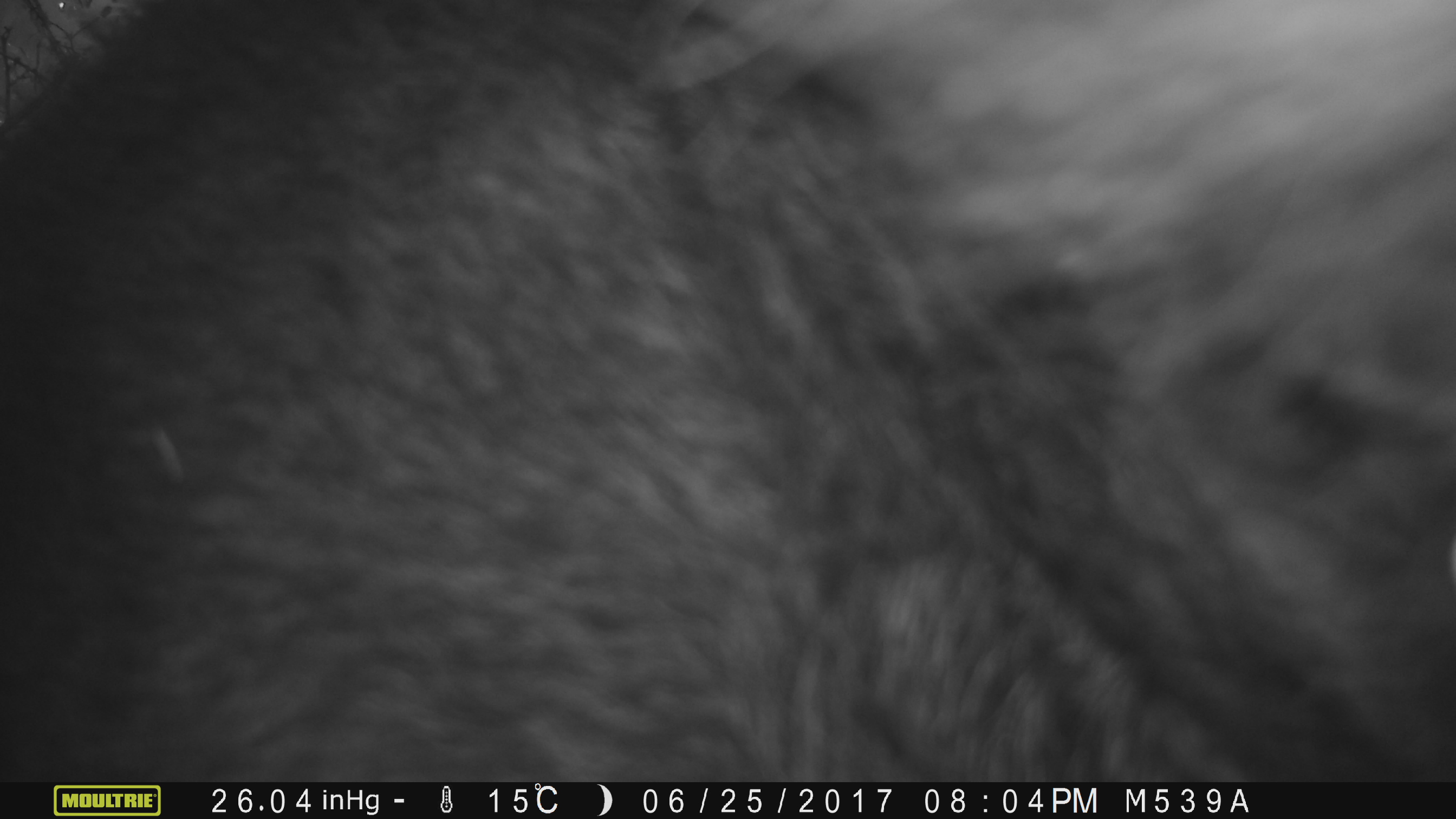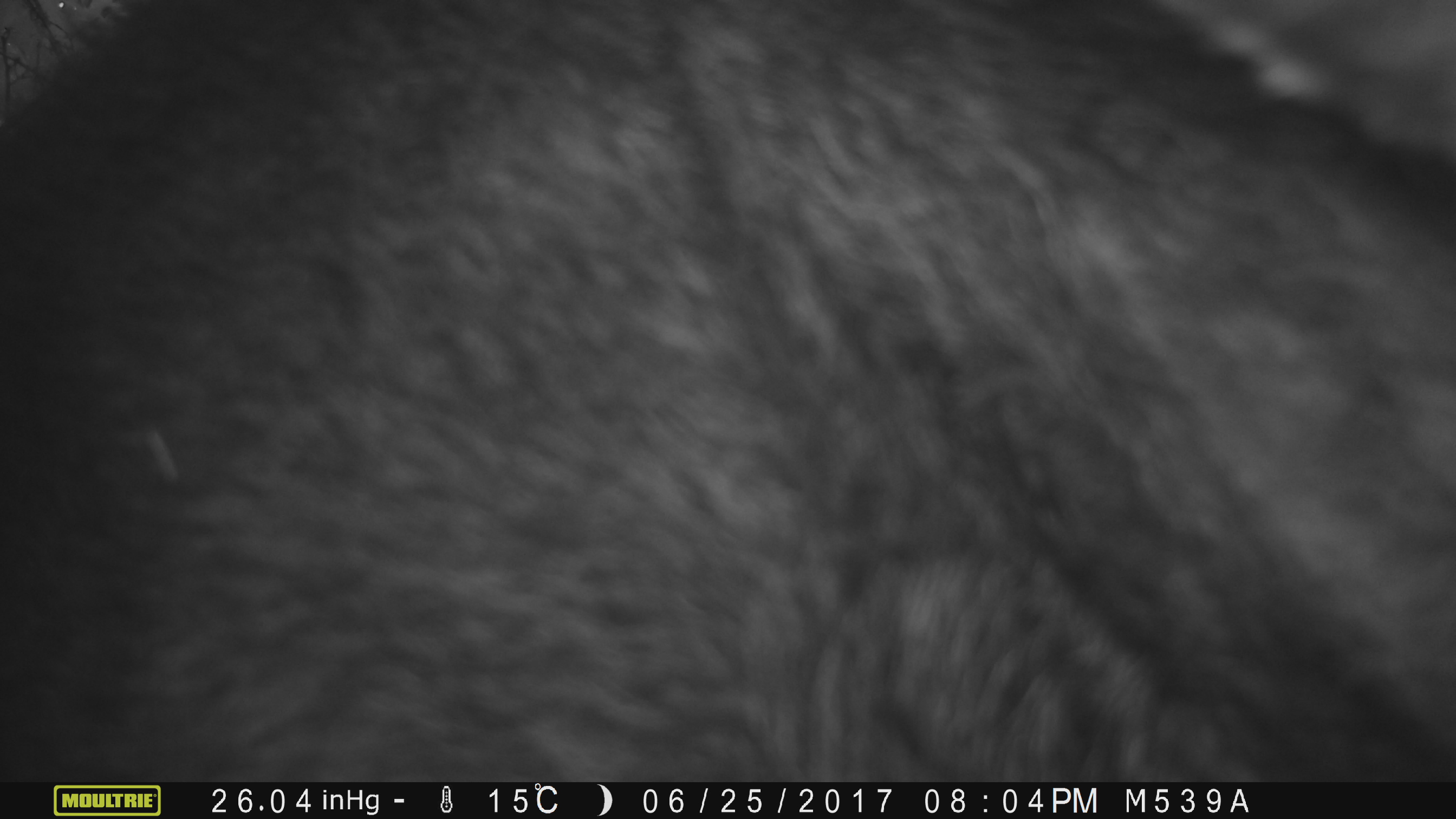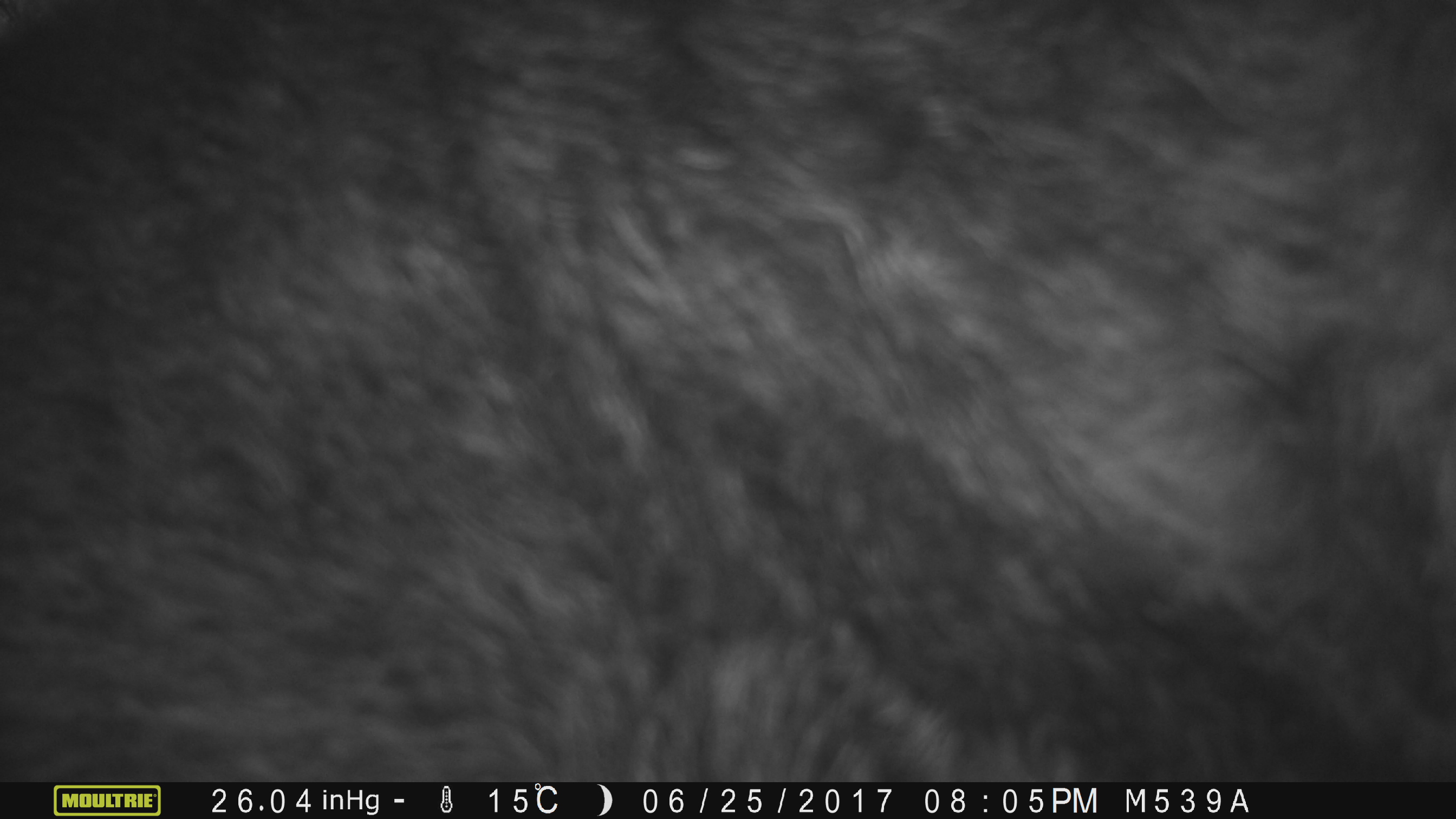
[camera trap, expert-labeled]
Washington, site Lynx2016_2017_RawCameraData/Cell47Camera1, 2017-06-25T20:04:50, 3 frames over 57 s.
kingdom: Animalia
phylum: Chordata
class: Mammalia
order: Artiodactyla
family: Bovidae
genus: Bos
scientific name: Bos taurus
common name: domestic cattle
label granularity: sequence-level